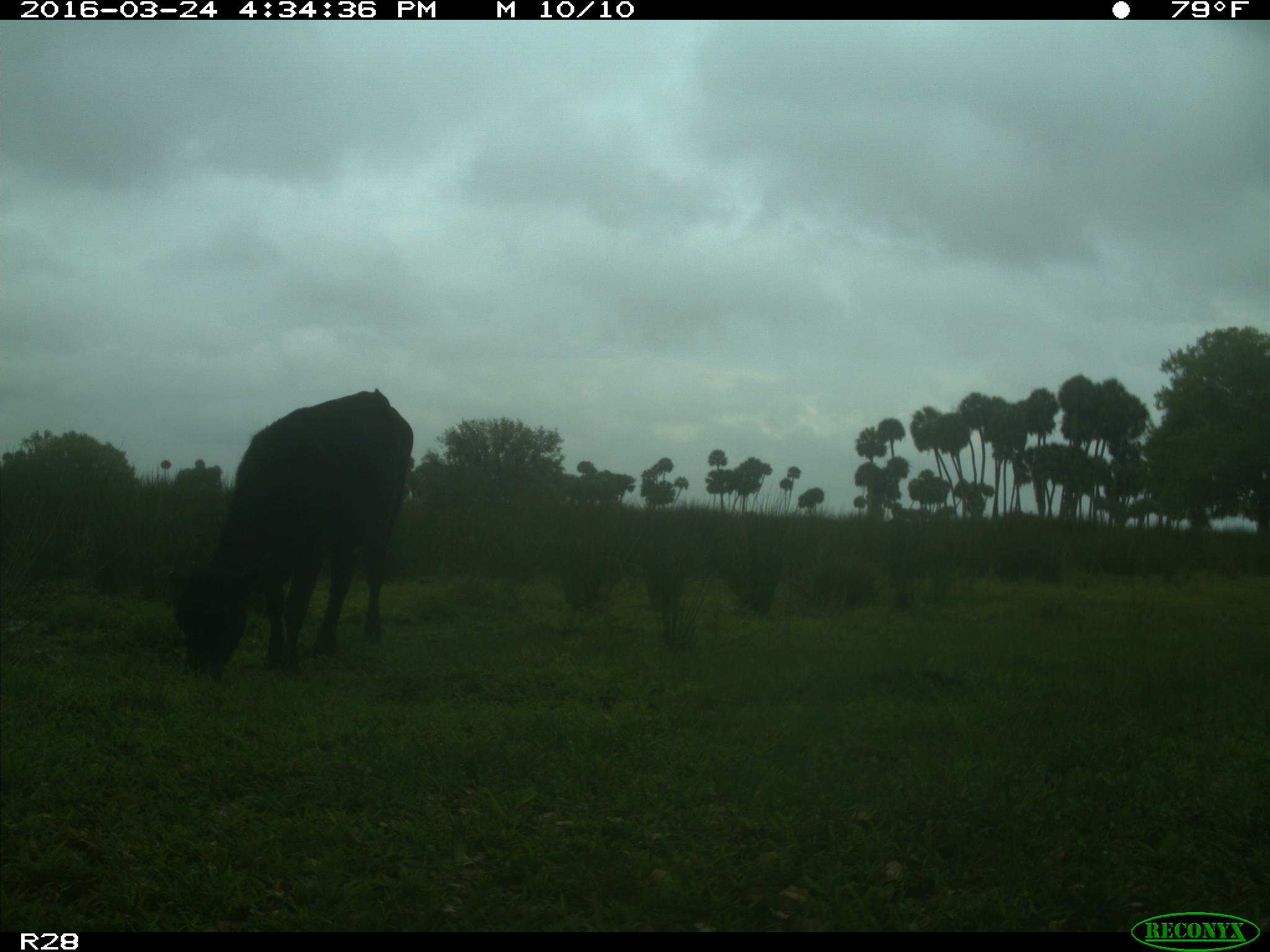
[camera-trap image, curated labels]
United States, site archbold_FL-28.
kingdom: Animalia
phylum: Chordata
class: Mammalia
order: Artiodactyla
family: Bovidae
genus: Bos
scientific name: Bos taurus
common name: domestic cow